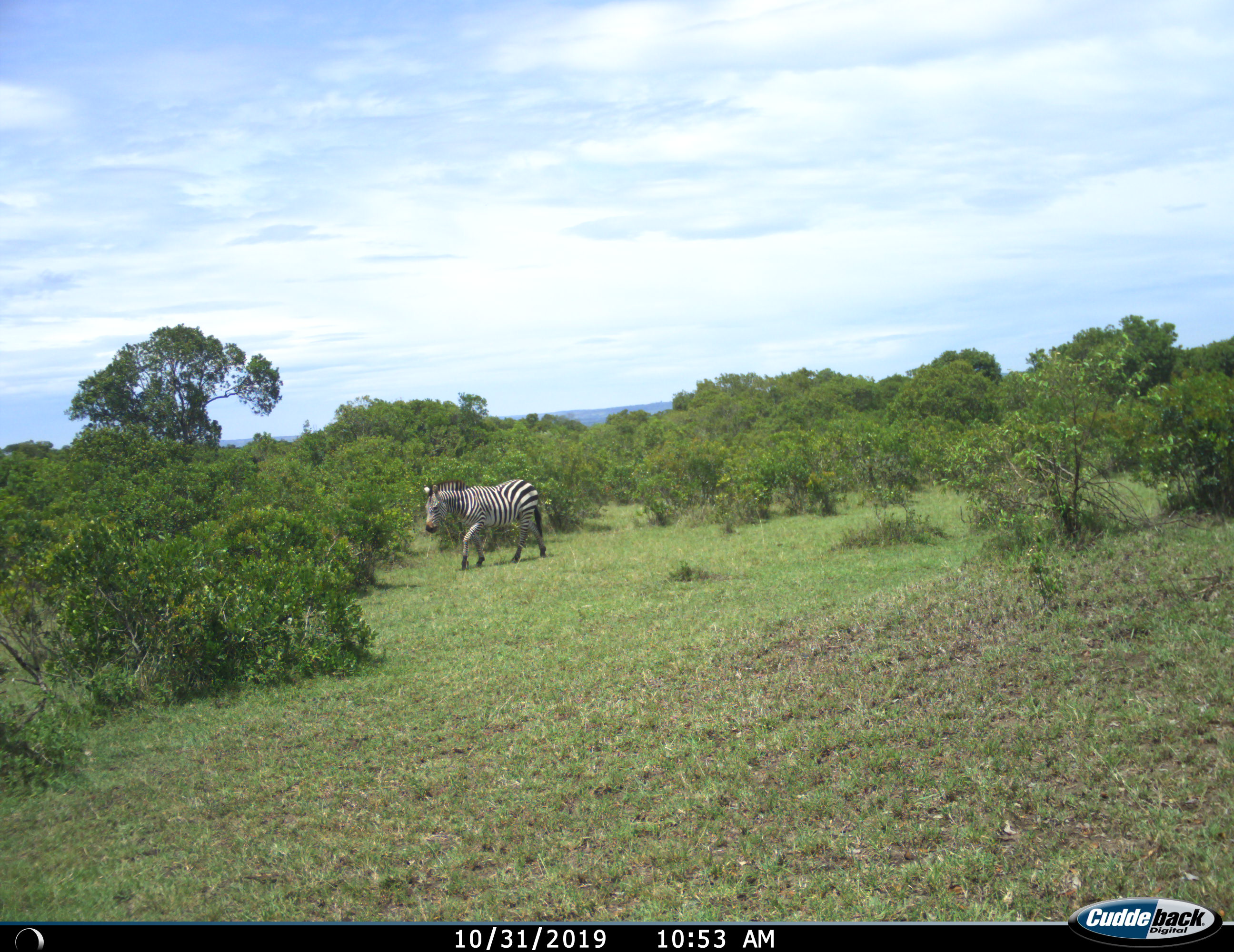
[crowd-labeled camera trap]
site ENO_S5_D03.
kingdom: Animalia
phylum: Chordata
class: Mammalia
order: Perissodactyla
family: Equidae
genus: Equus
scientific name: Equus quagga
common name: plains zebra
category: zebraplains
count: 1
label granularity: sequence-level